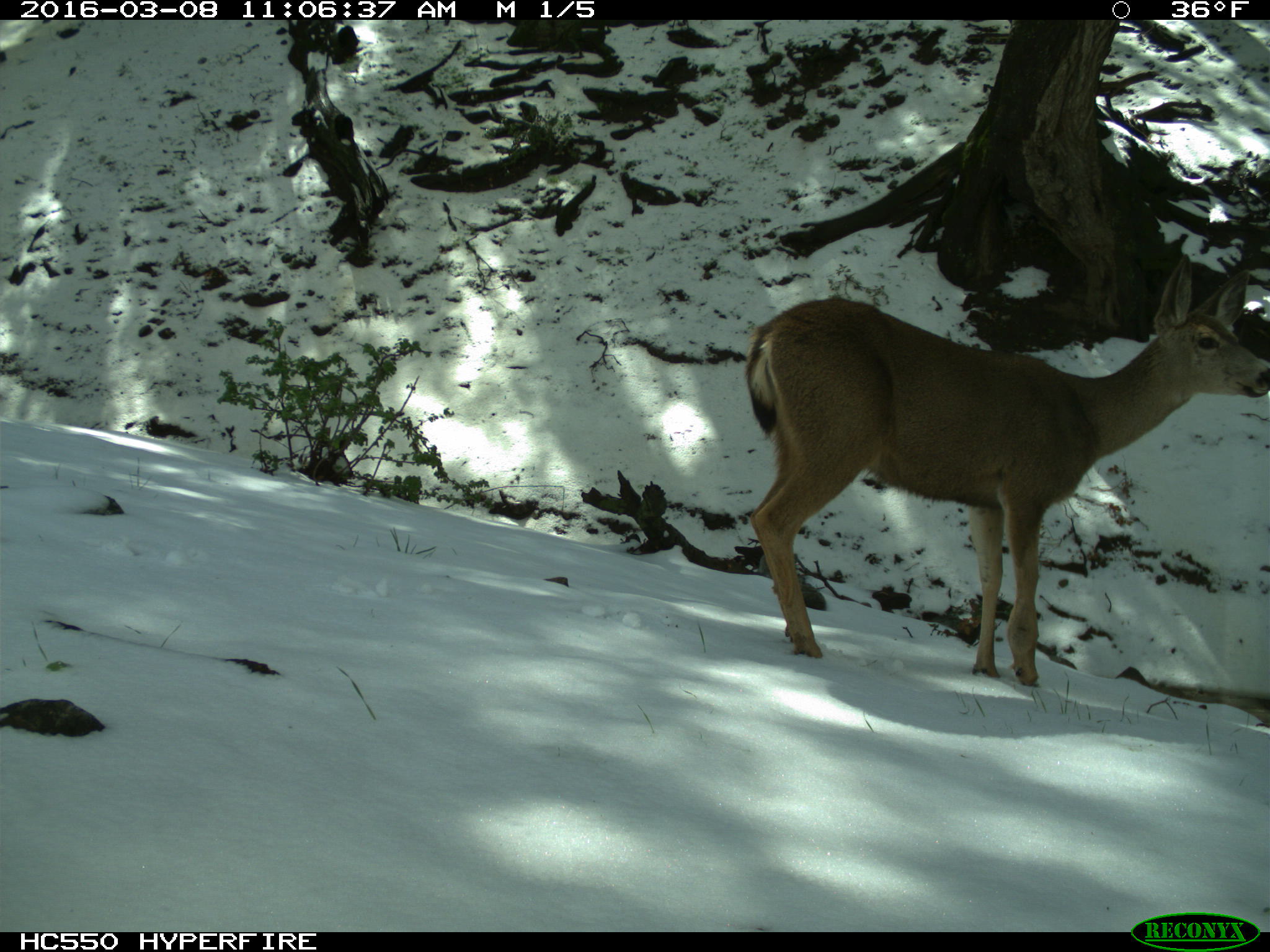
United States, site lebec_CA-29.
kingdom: Animalia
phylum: Chordata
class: Mammalia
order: Artiodactyla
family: Cervidae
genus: Odocoileus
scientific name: Odocoileus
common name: deer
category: unidentified deer